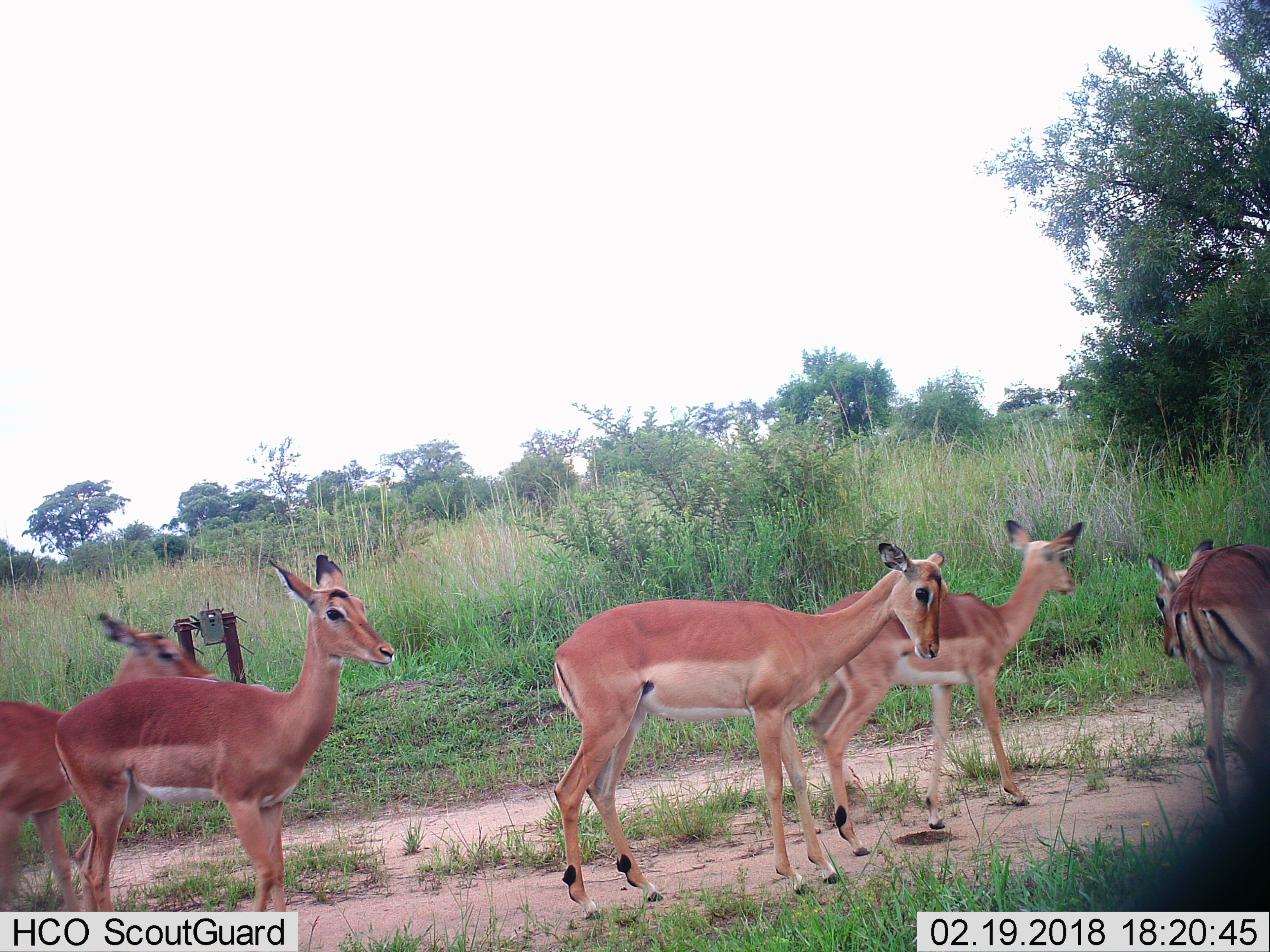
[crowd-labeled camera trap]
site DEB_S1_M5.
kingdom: Animalia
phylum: Chordata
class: Mammalia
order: Artiodactyla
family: Bovidae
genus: Aepyceros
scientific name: Aepyceros melampus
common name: impala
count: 5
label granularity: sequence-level